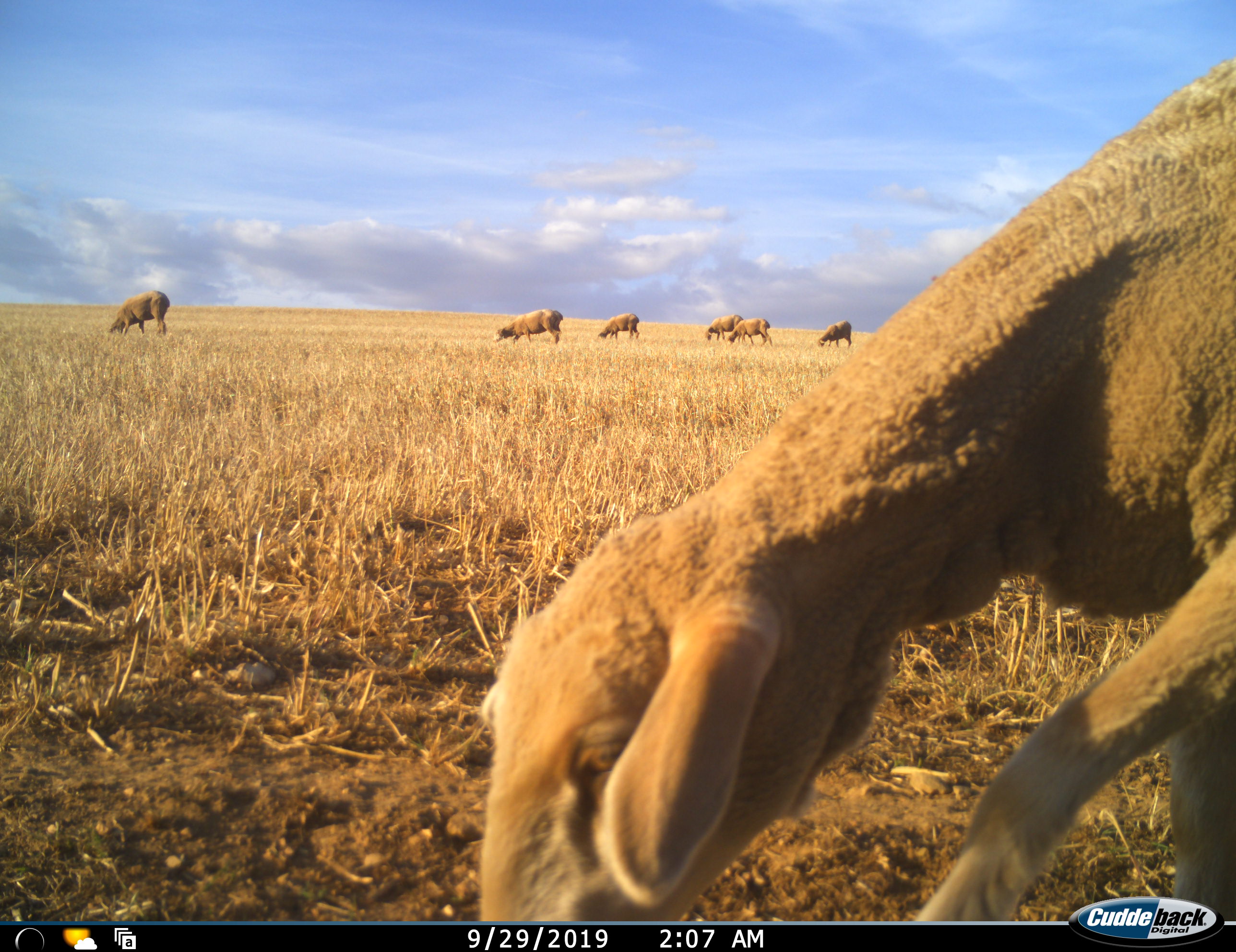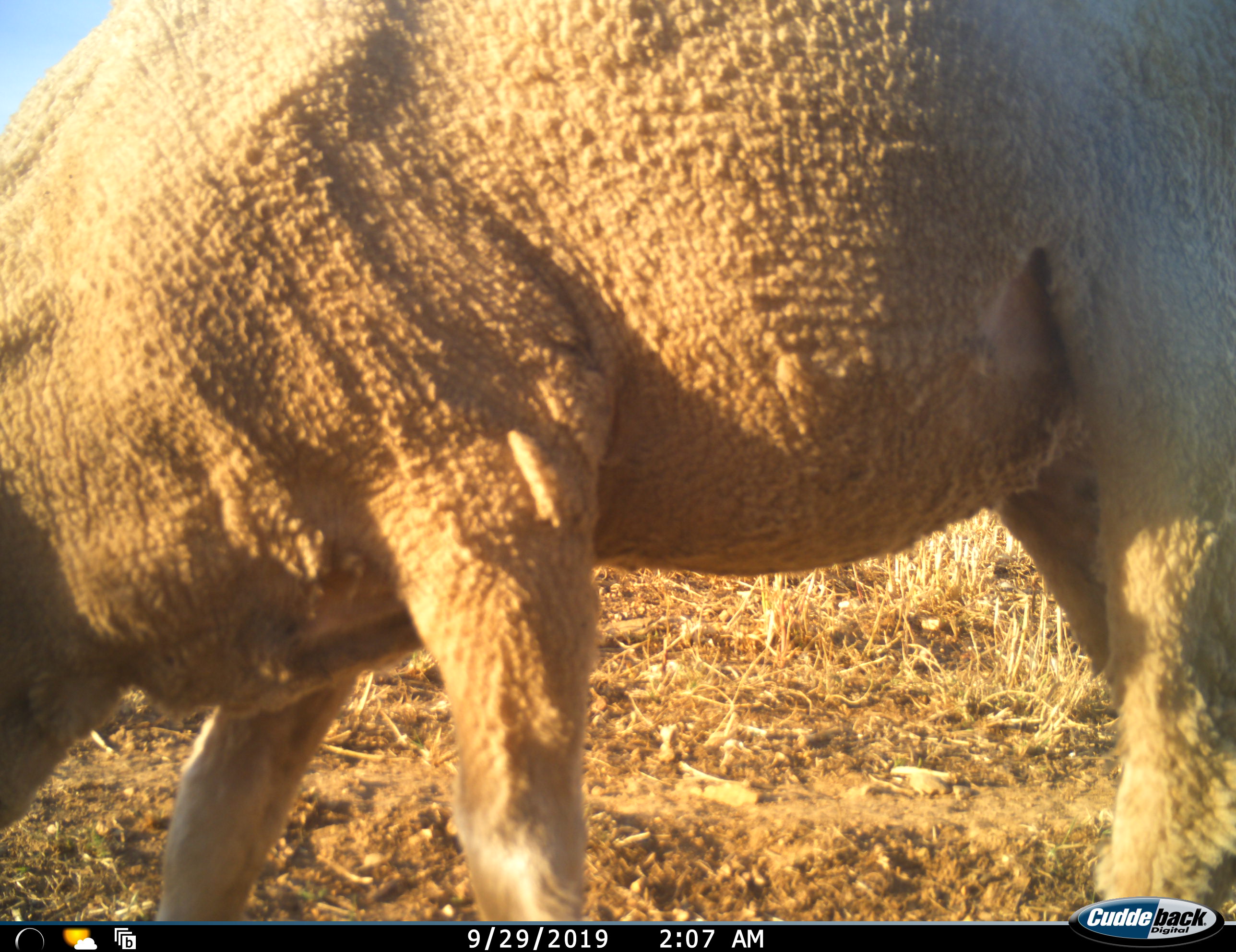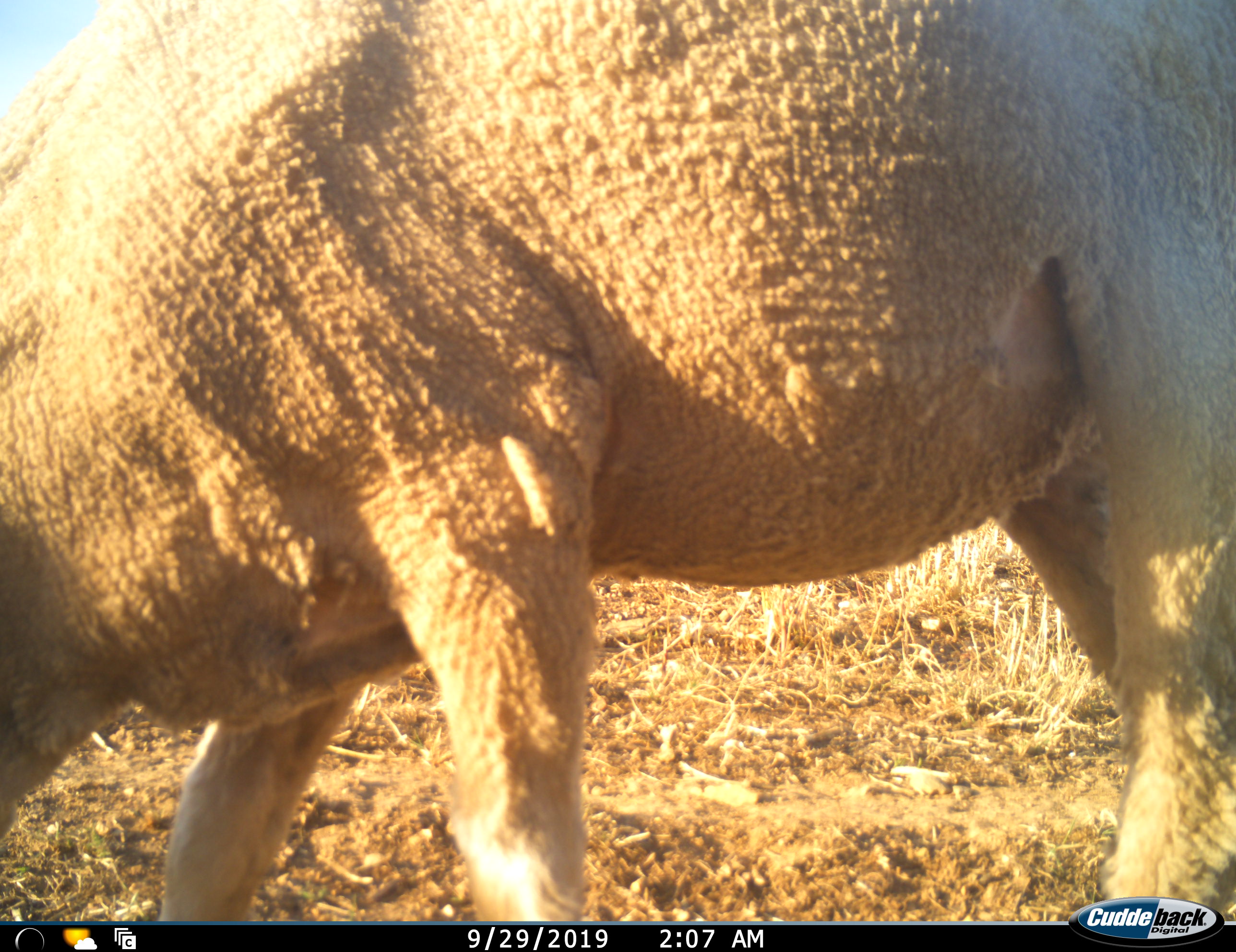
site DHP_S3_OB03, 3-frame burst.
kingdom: Animalia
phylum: Chordata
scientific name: Vertebrata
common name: domestic animal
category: domesticanimal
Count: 7.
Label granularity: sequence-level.